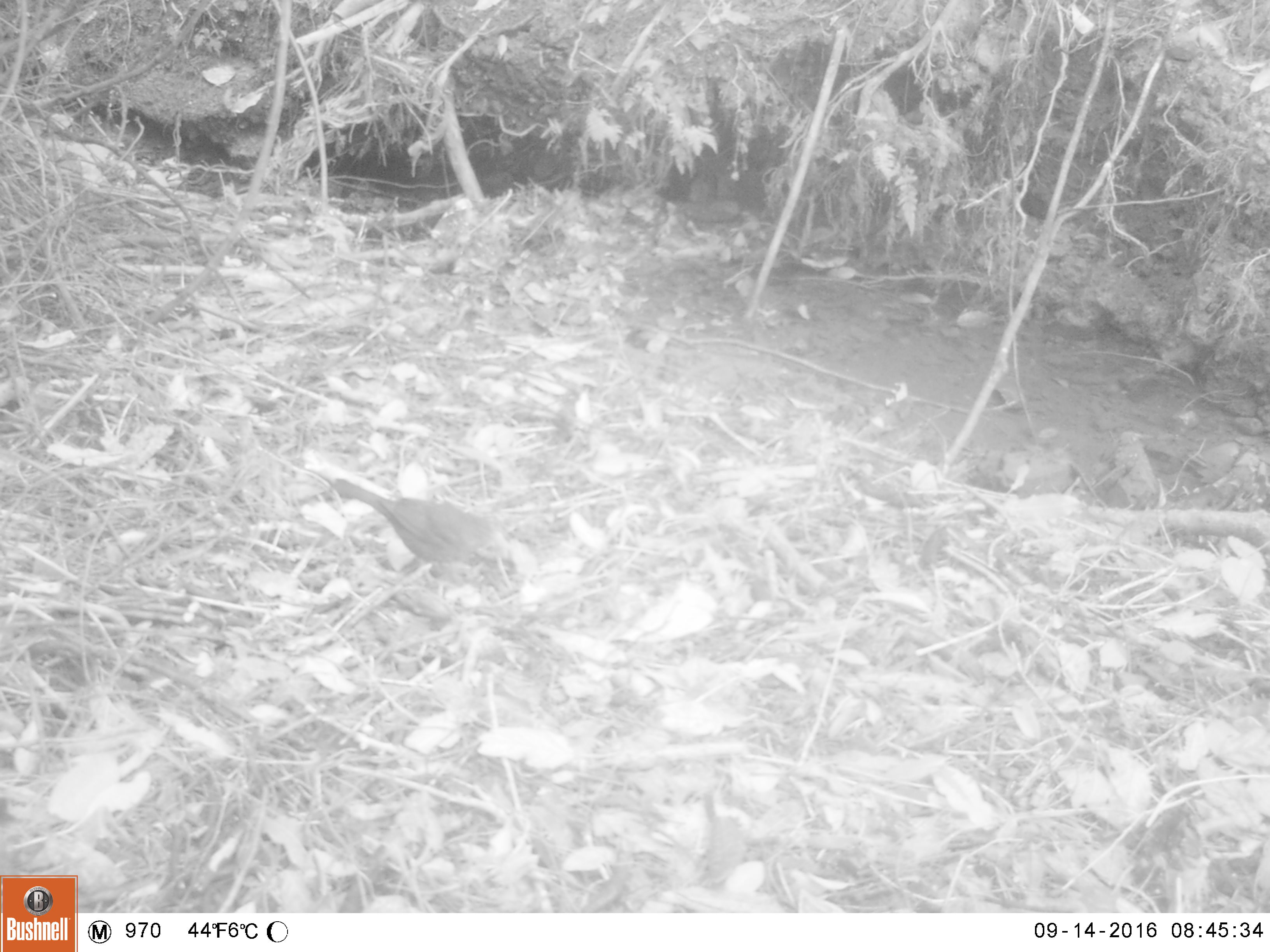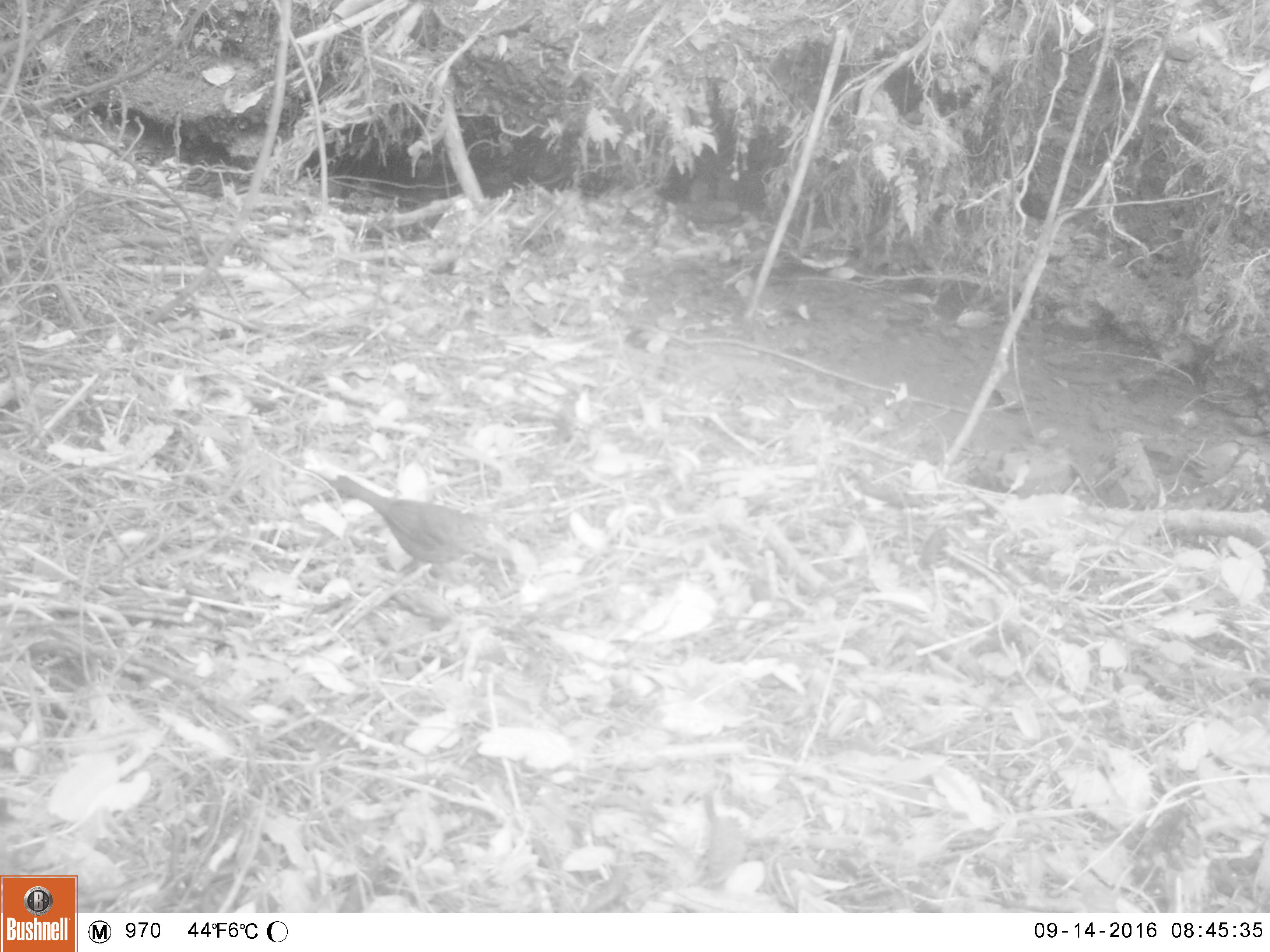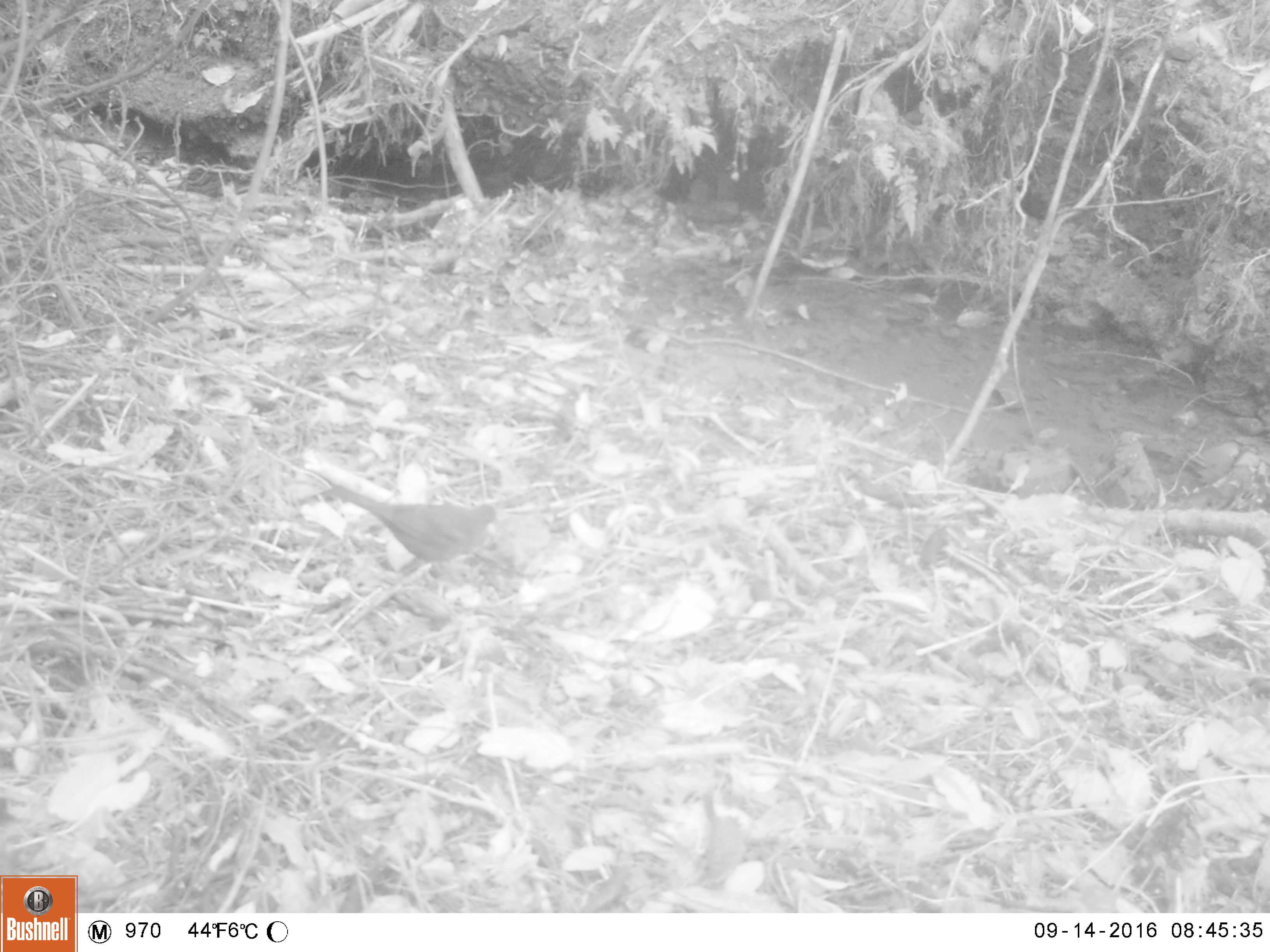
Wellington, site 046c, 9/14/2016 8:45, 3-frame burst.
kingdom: Animalia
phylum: Chordata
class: Aves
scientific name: Aves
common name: bird